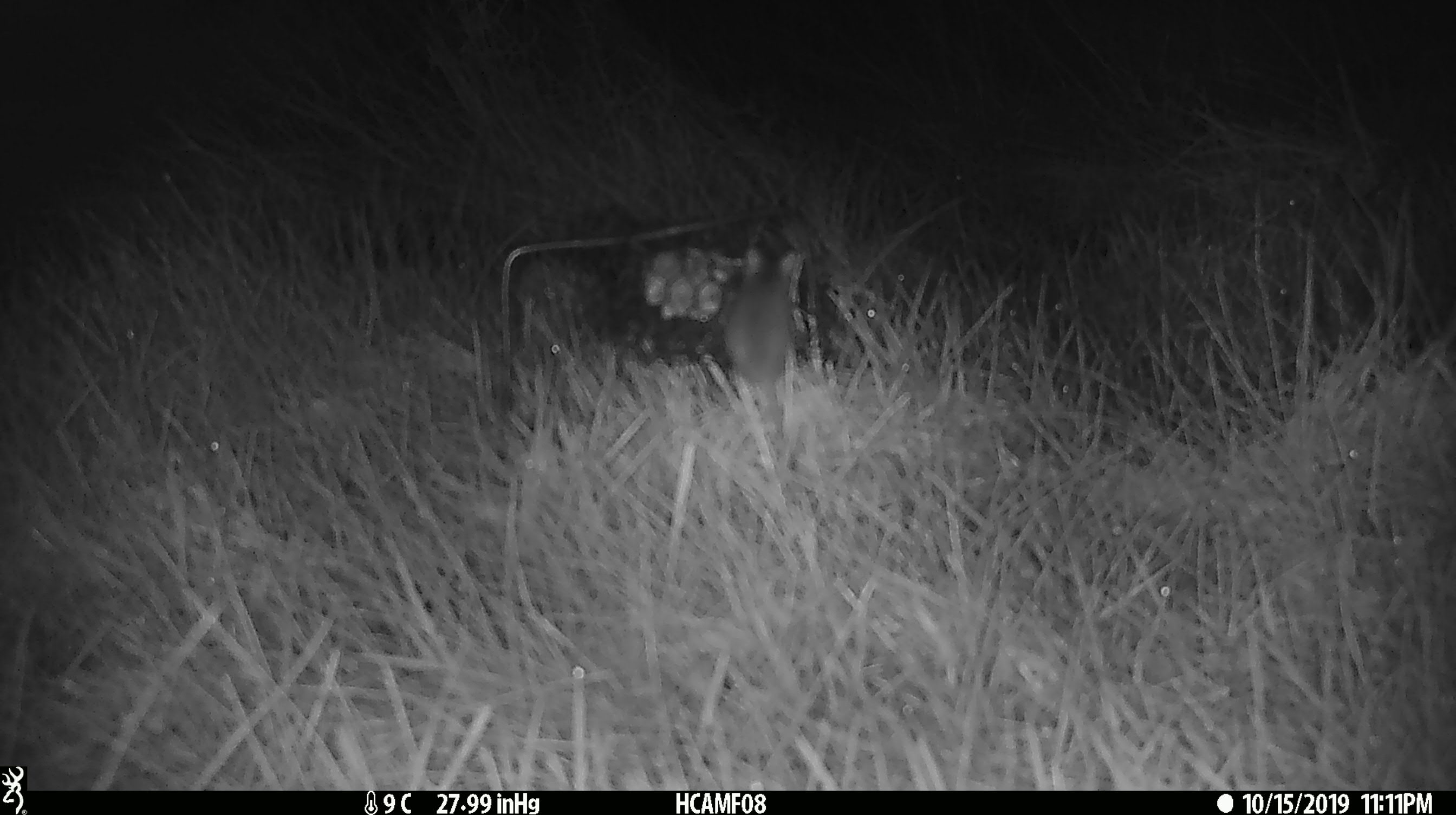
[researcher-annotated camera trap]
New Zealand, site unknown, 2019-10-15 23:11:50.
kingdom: Animalia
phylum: Chordata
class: Mammalia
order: Rodentia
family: Muridae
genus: Mus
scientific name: Mus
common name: mouse